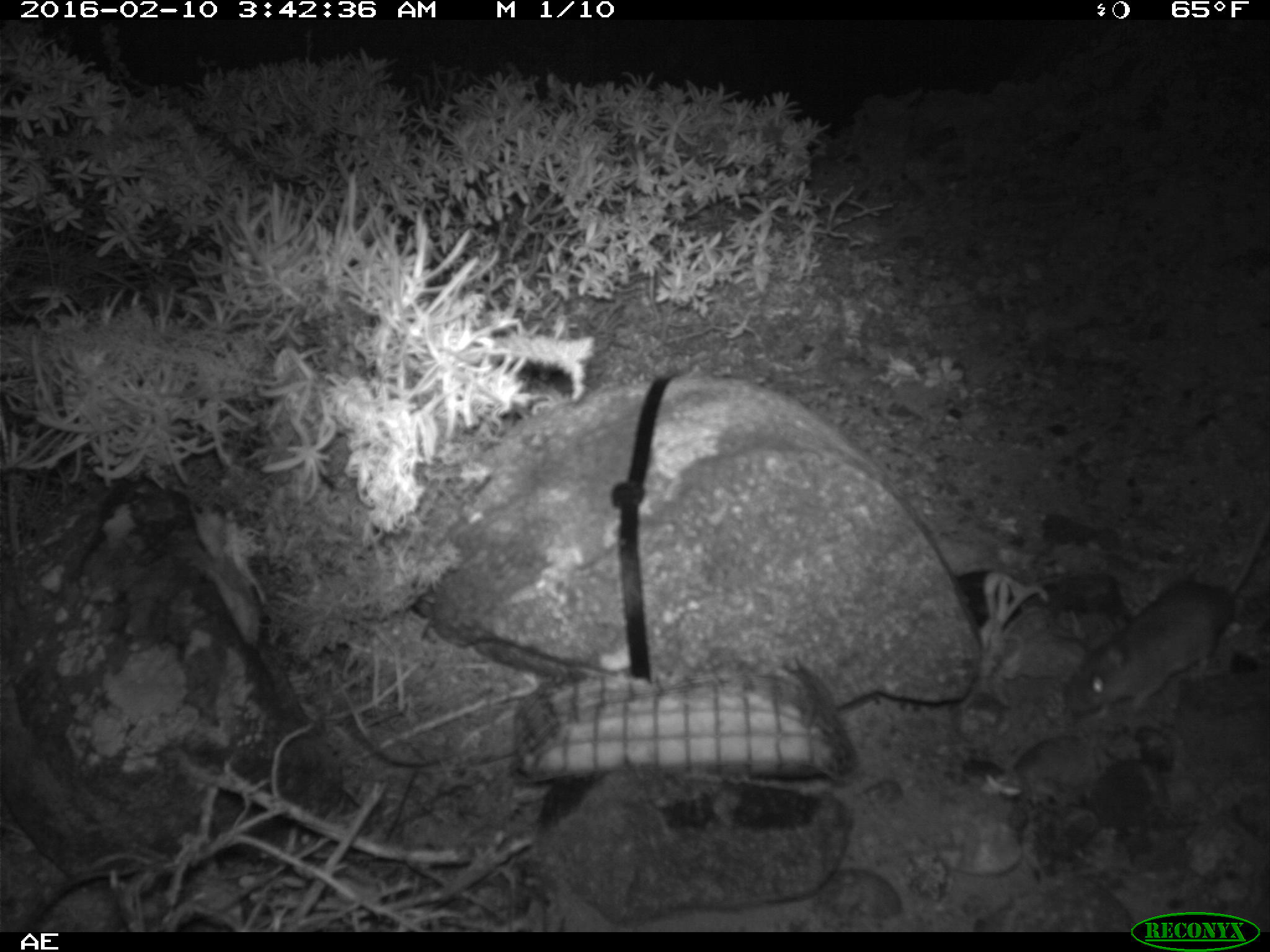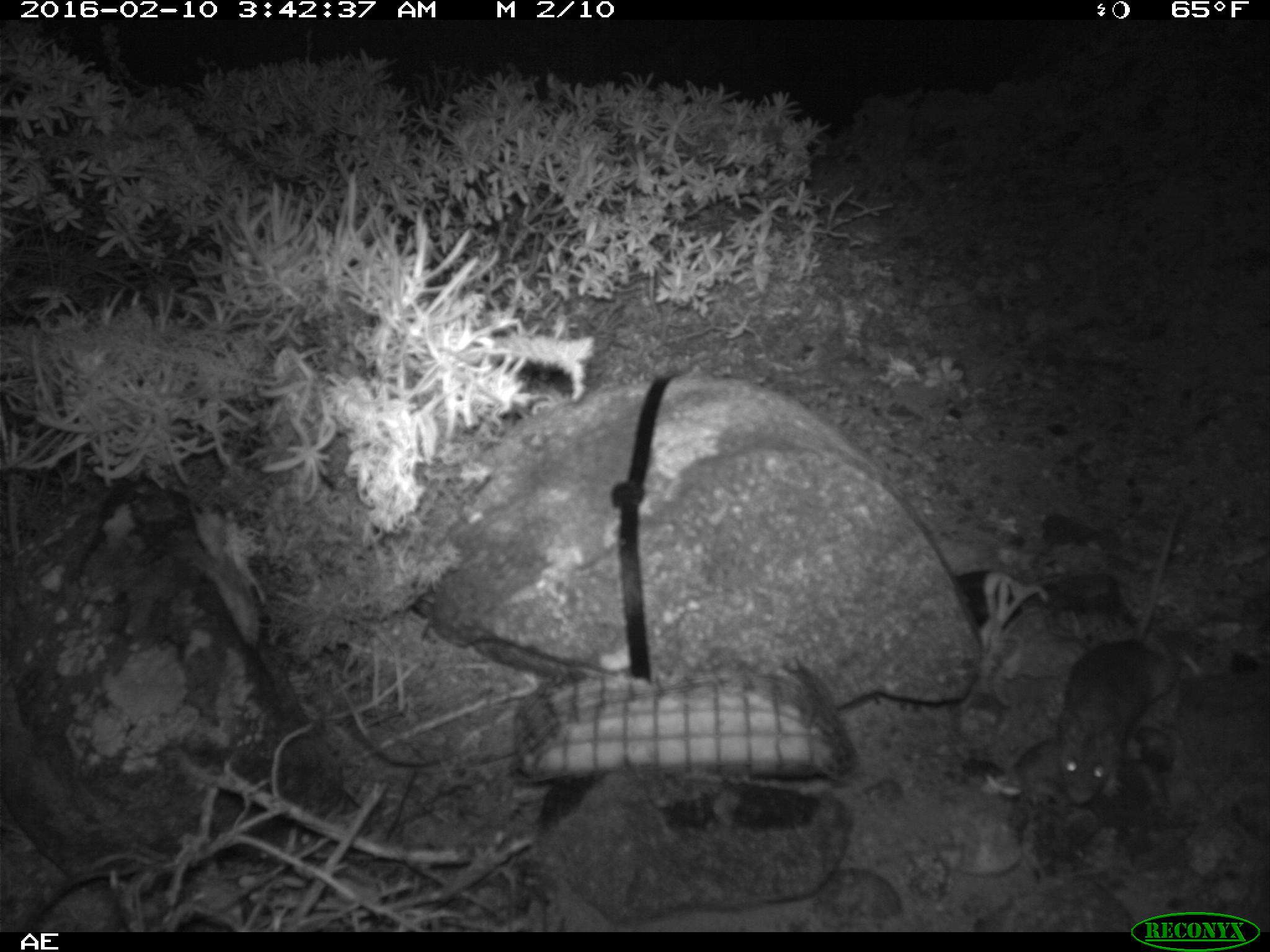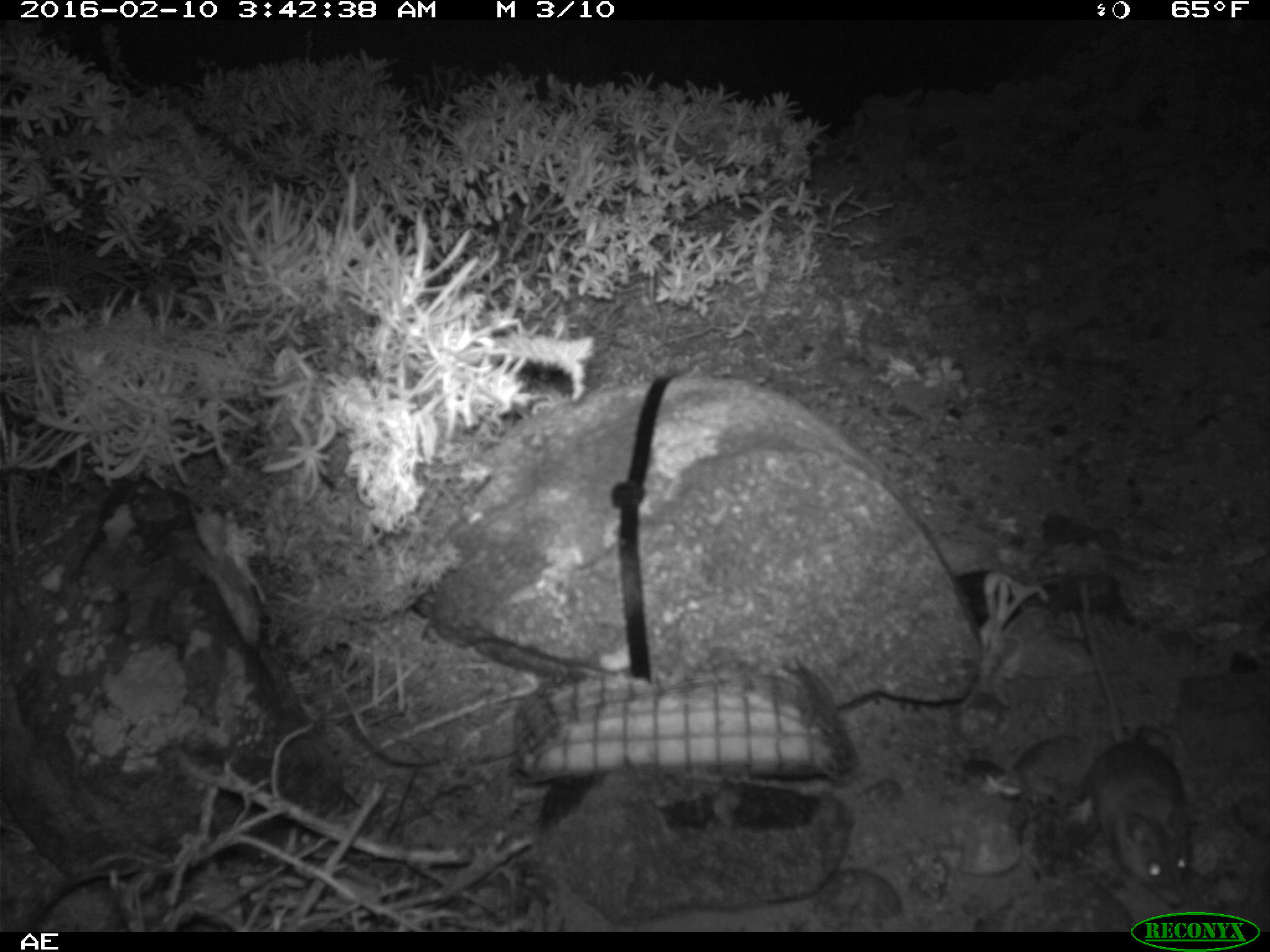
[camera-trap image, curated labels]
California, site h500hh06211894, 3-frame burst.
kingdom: Animalia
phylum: Chordata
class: Mammalia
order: Rodentia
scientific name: Rodentia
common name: rodent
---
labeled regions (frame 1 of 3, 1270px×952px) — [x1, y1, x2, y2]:
rodent: [1060, 506, 1269, 719]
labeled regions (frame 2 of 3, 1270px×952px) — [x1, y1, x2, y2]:
rodent: [1052, 506, 1184, 805]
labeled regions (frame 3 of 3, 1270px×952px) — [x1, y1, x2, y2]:
rodent: [1077, 568, 1191, 902]